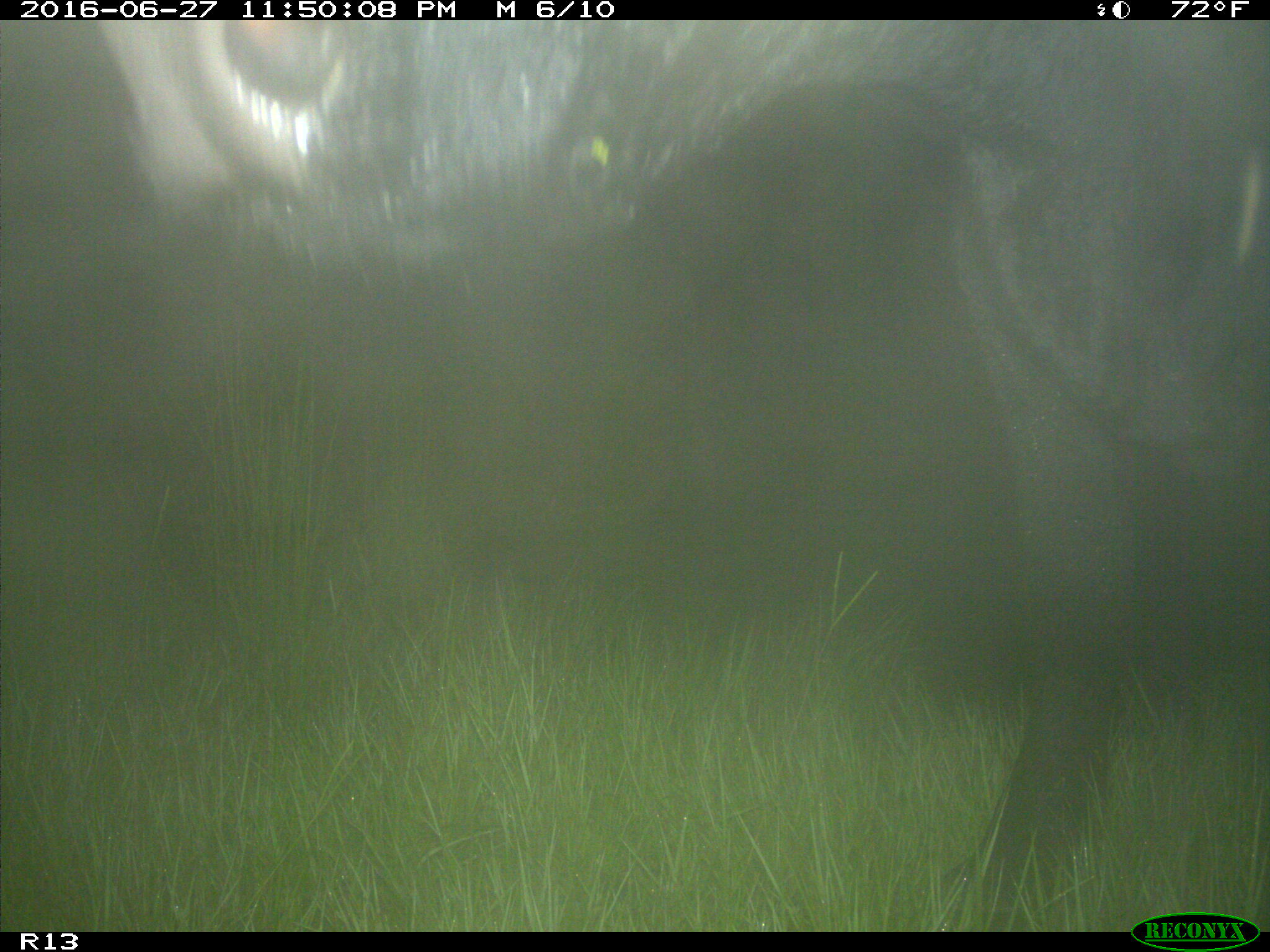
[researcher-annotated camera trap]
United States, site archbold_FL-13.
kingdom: Animalia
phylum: Chordata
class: Mammalia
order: Artiodactyla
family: Bovidae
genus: Bos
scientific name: Bos taurus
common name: domestic cow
Bos taurus (domestic cow).